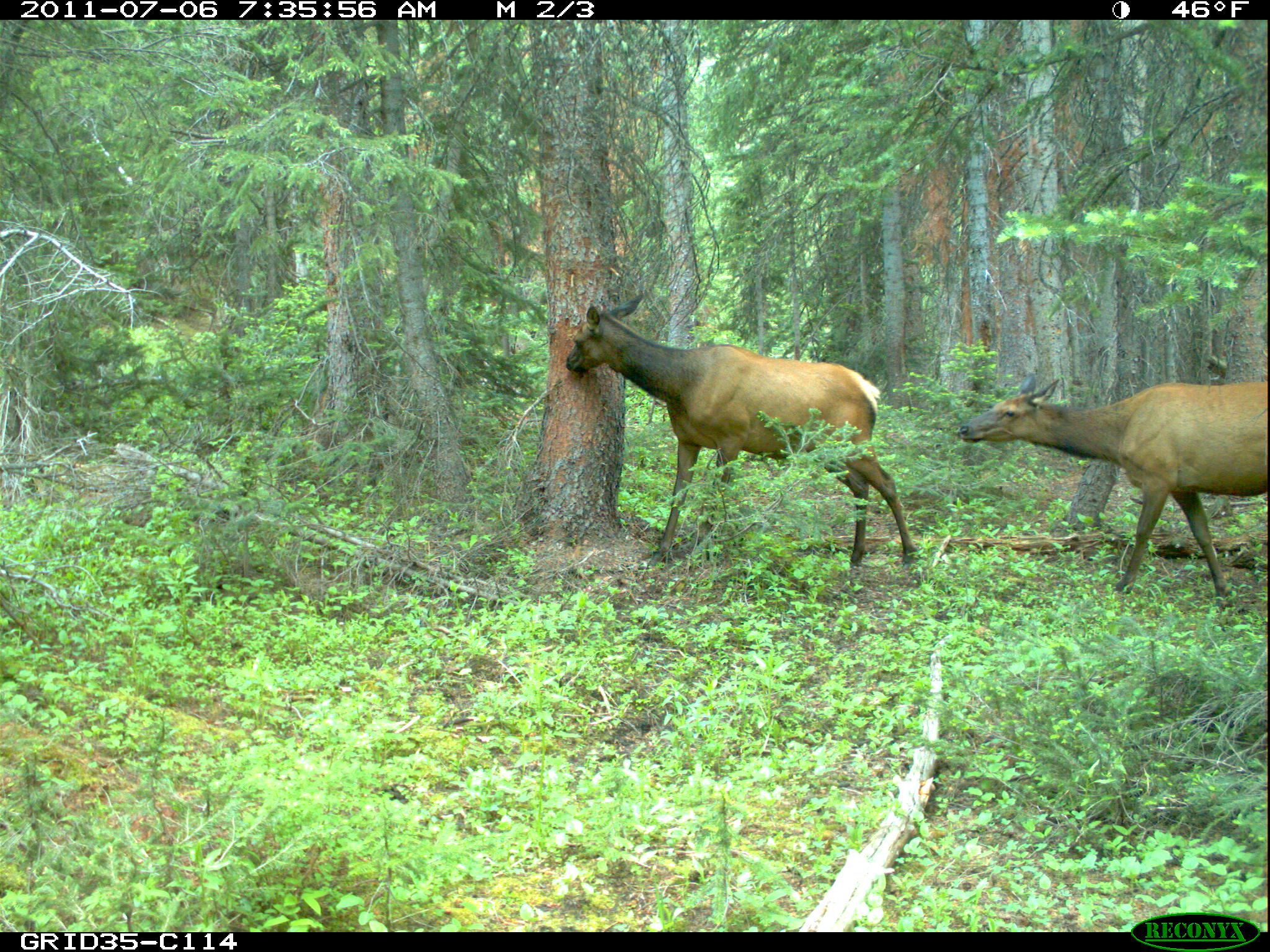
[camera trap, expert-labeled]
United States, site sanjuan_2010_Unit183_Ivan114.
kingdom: Animalia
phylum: Chordata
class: Mammalia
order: Artiodactyla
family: Cervidae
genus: Cervus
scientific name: Cervus elaphus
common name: red deer